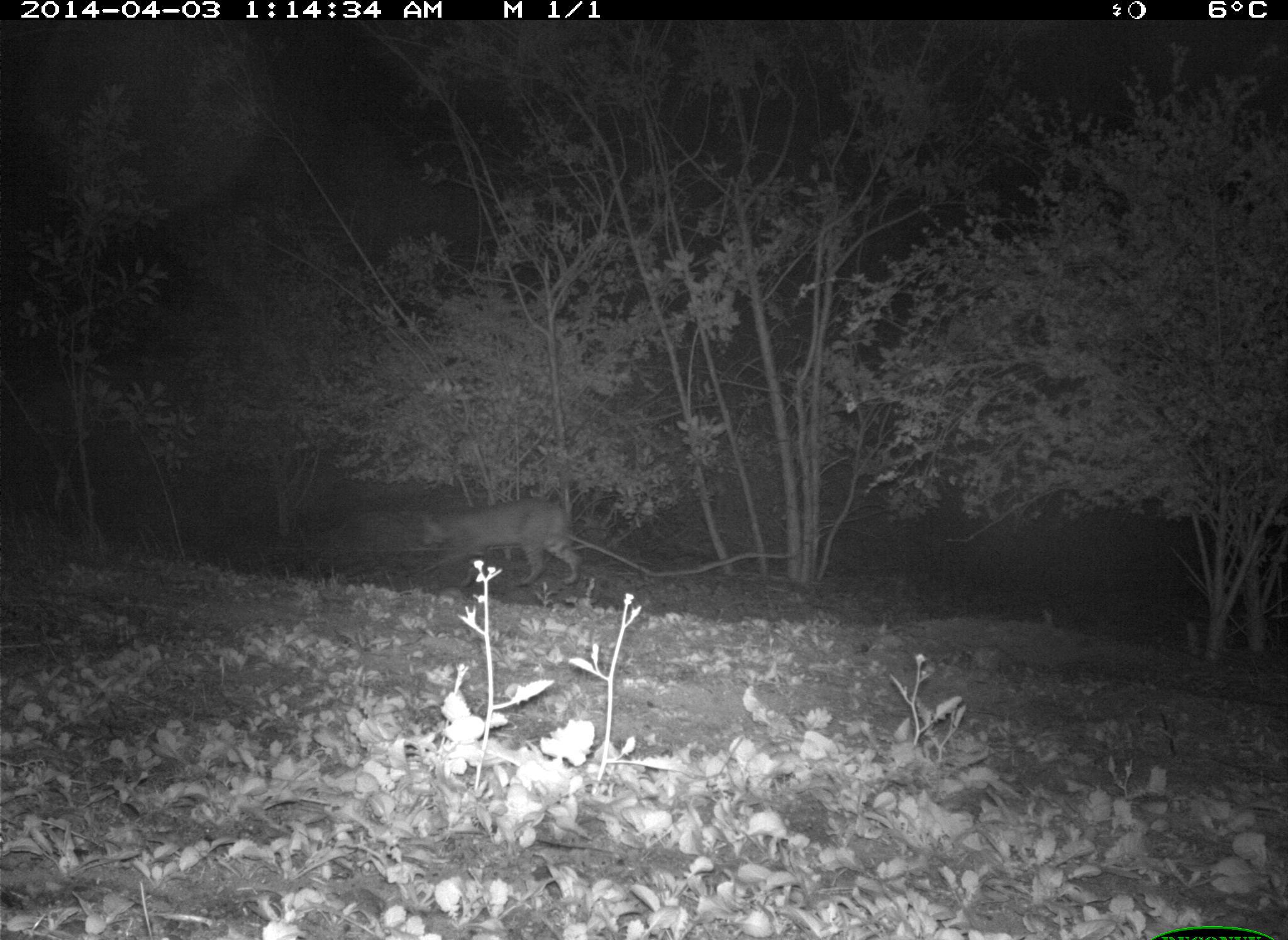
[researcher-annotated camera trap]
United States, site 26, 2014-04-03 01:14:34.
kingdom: Animalia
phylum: Chordata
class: Mammalia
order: Carnivora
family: Felidae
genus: Lynx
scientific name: Lynx rufus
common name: bobcat